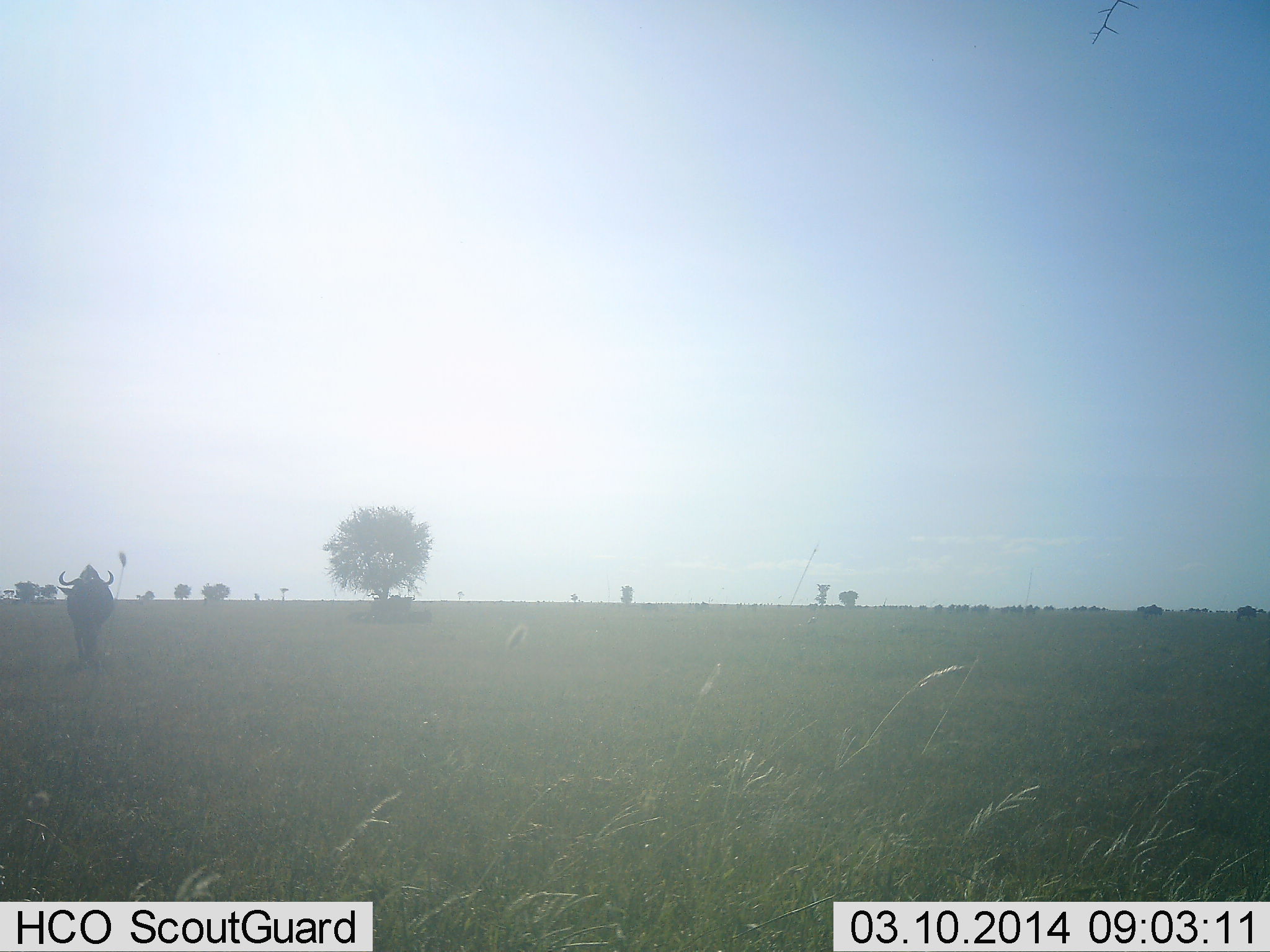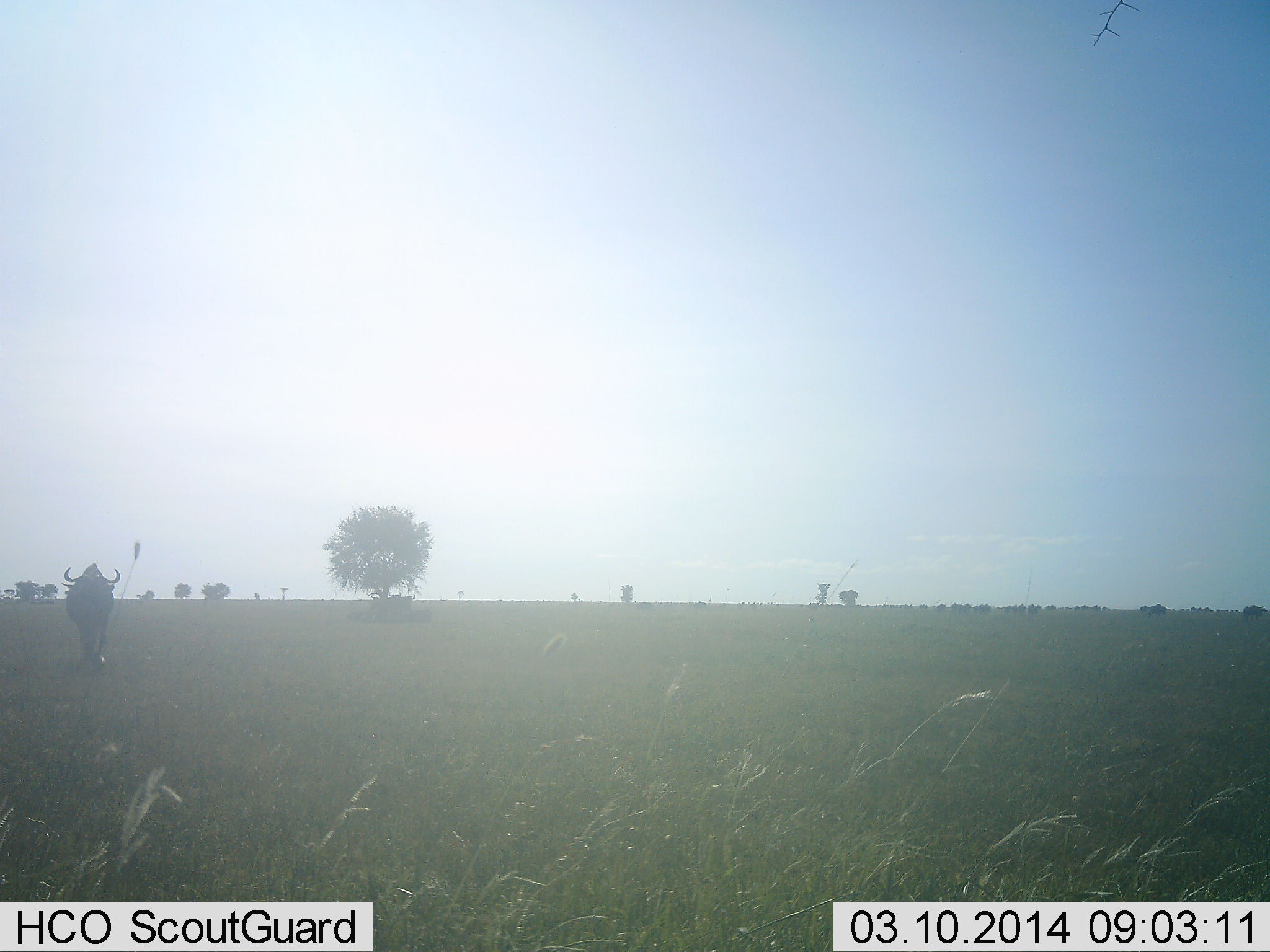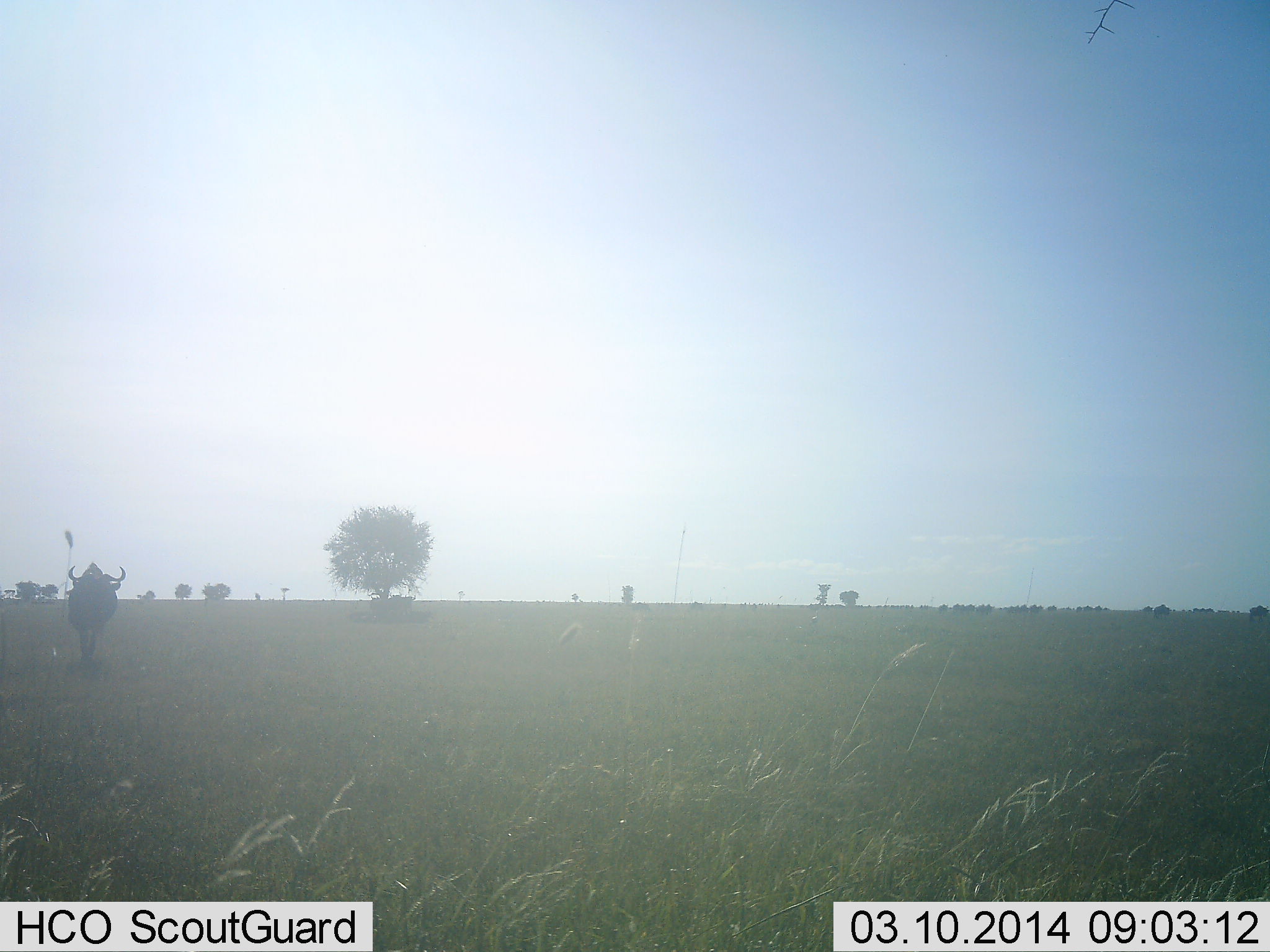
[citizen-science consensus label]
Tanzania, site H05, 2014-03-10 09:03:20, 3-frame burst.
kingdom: Animalia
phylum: Chordata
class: Mammalia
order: Artiodactyla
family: Bovidae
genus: Connochaetes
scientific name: Connochaetes taurinus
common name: blue wildebeest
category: wildebeest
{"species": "wildebeest (blue wildebeest) (Connochaetes taurinus)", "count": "11-50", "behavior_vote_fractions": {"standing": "20%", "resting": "0%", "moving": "80%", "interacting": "0%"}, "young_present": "0%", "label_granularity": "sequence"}